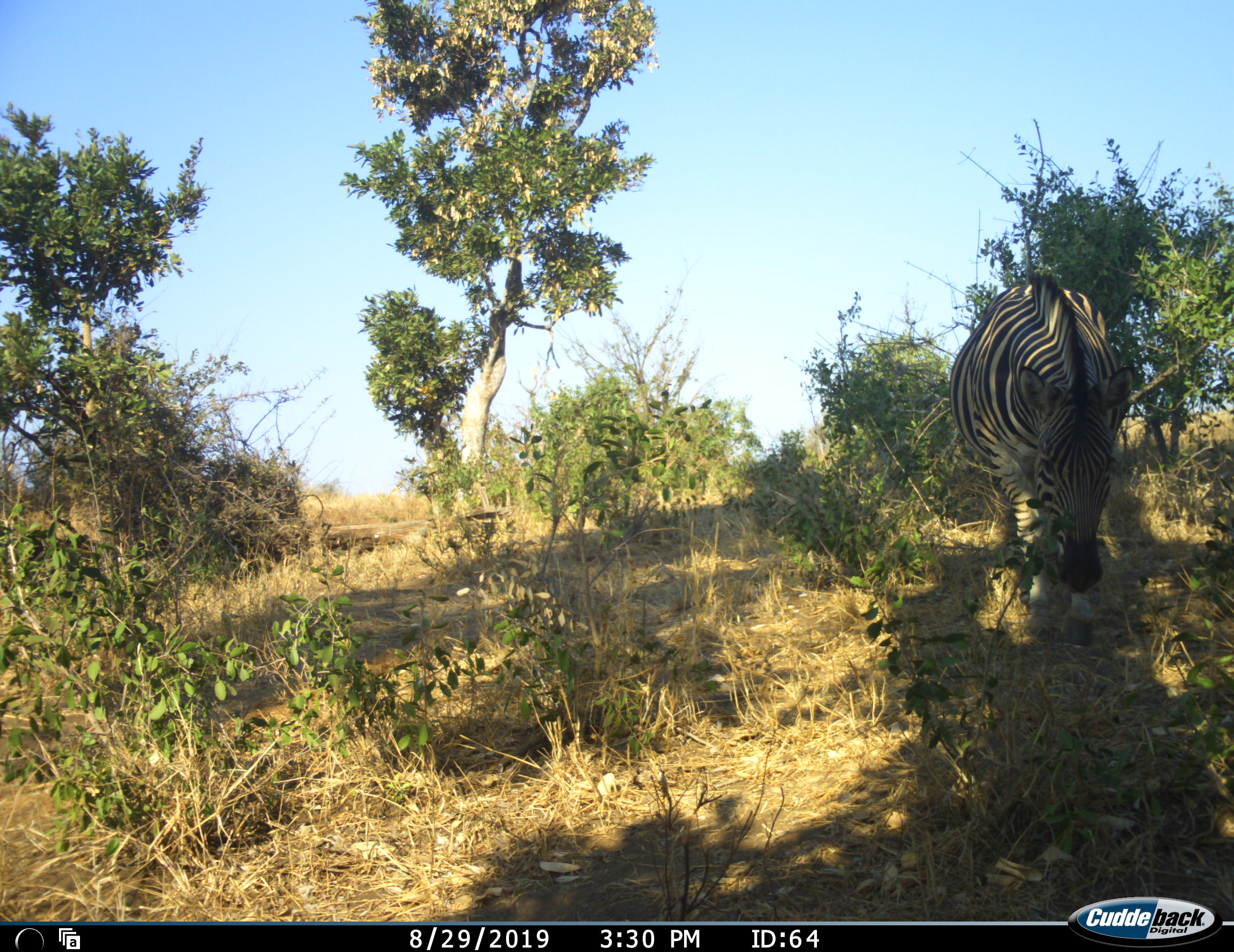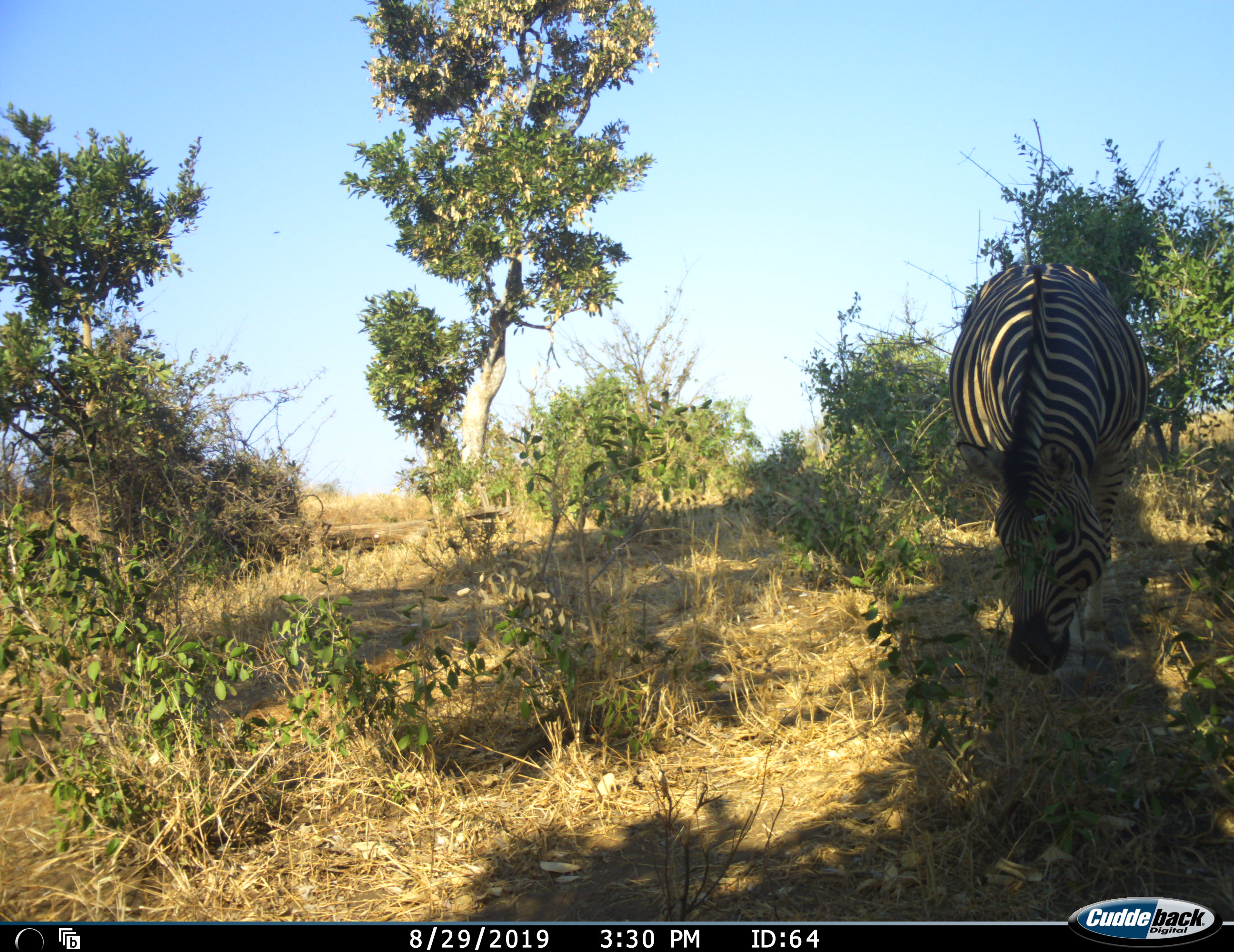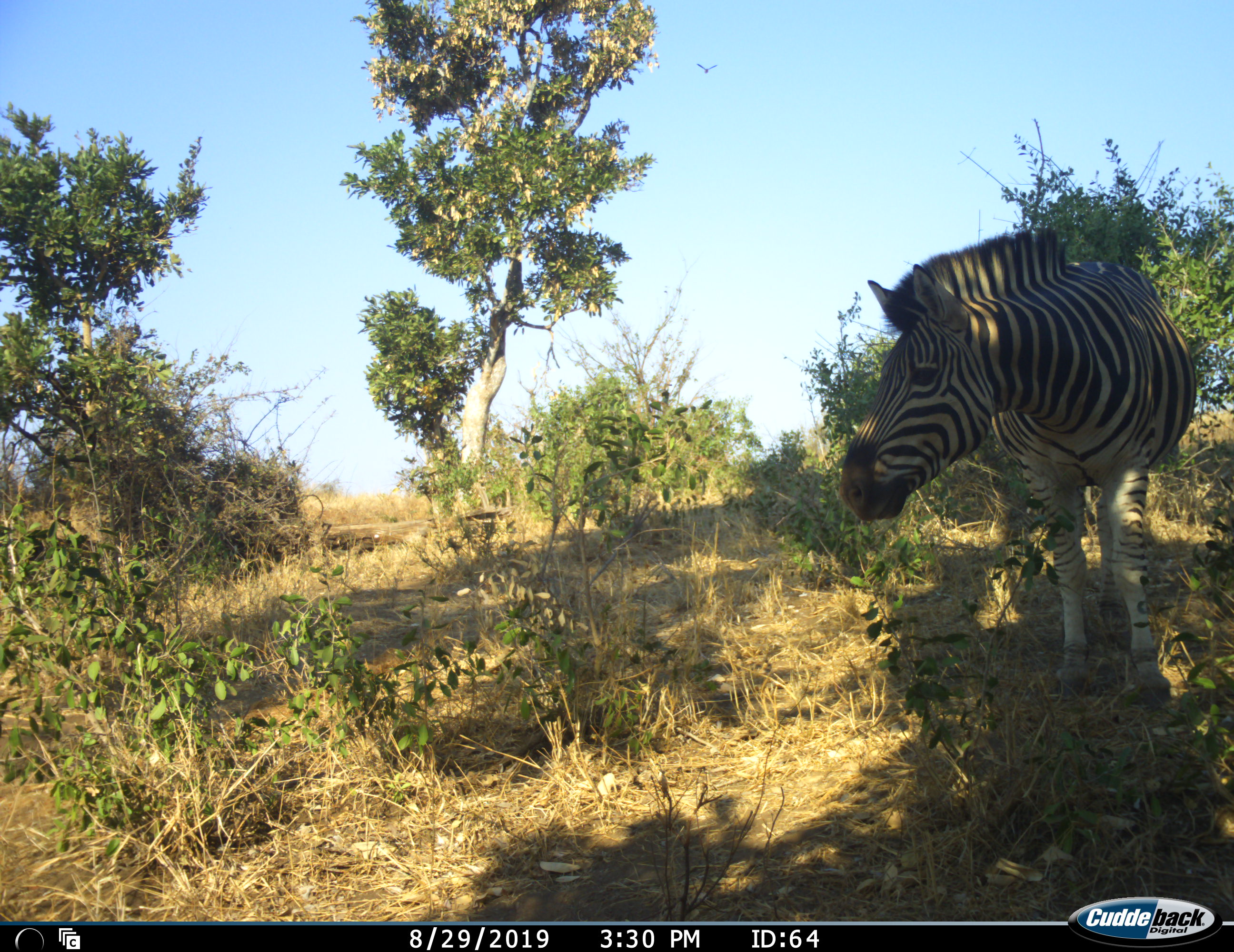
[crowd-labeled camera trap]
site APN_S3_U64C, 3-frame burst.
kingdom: Animalia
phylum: Chordata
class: Mammalia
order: Perissodactyla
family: Equidae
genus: Equus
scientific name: Equus quagga burchellii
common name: burchell's zebra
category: zebraburchells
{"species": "zebraburchells (burchell's zebra) (Equus quagga burchellii)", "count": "1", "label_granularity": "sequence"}